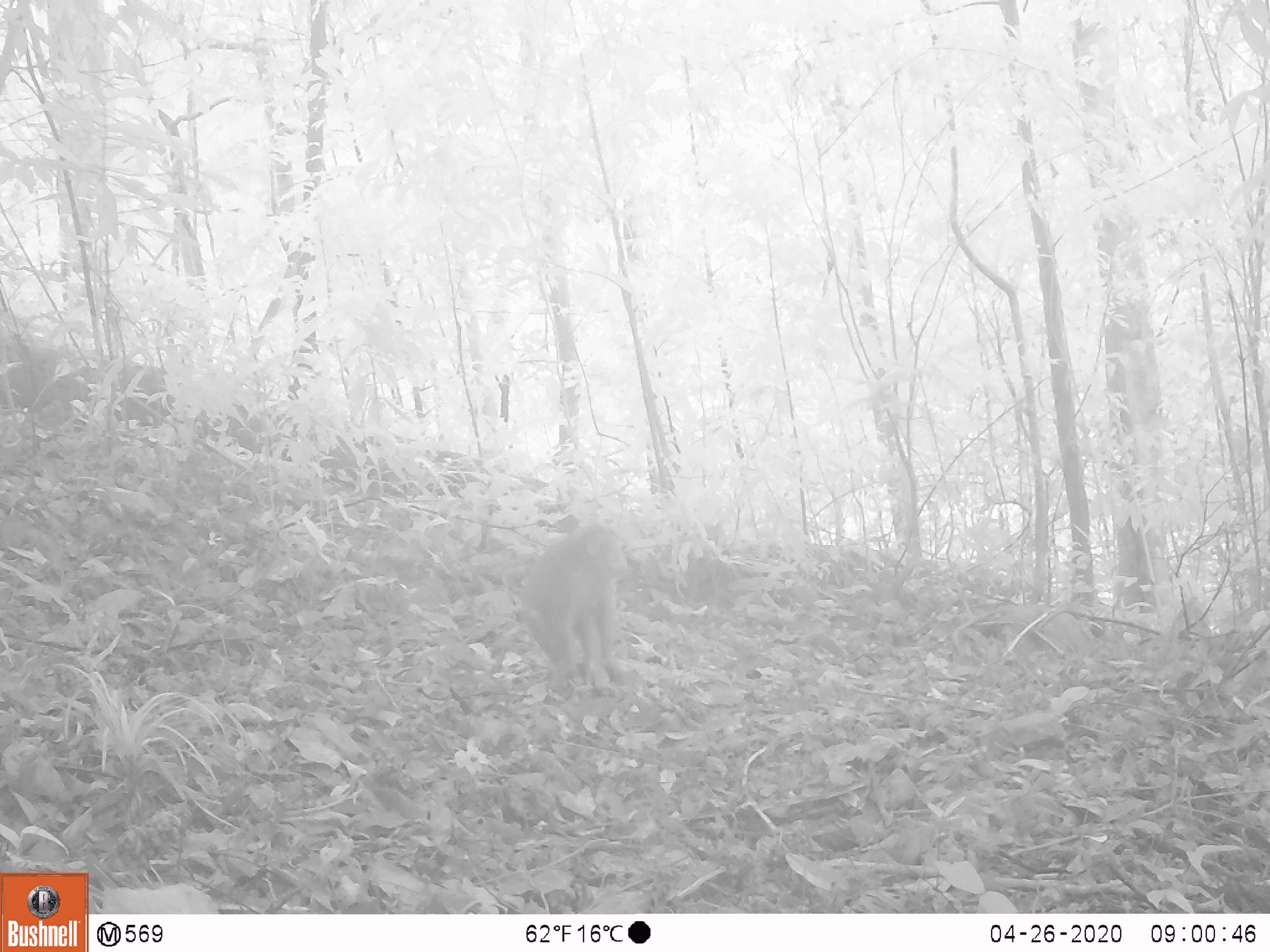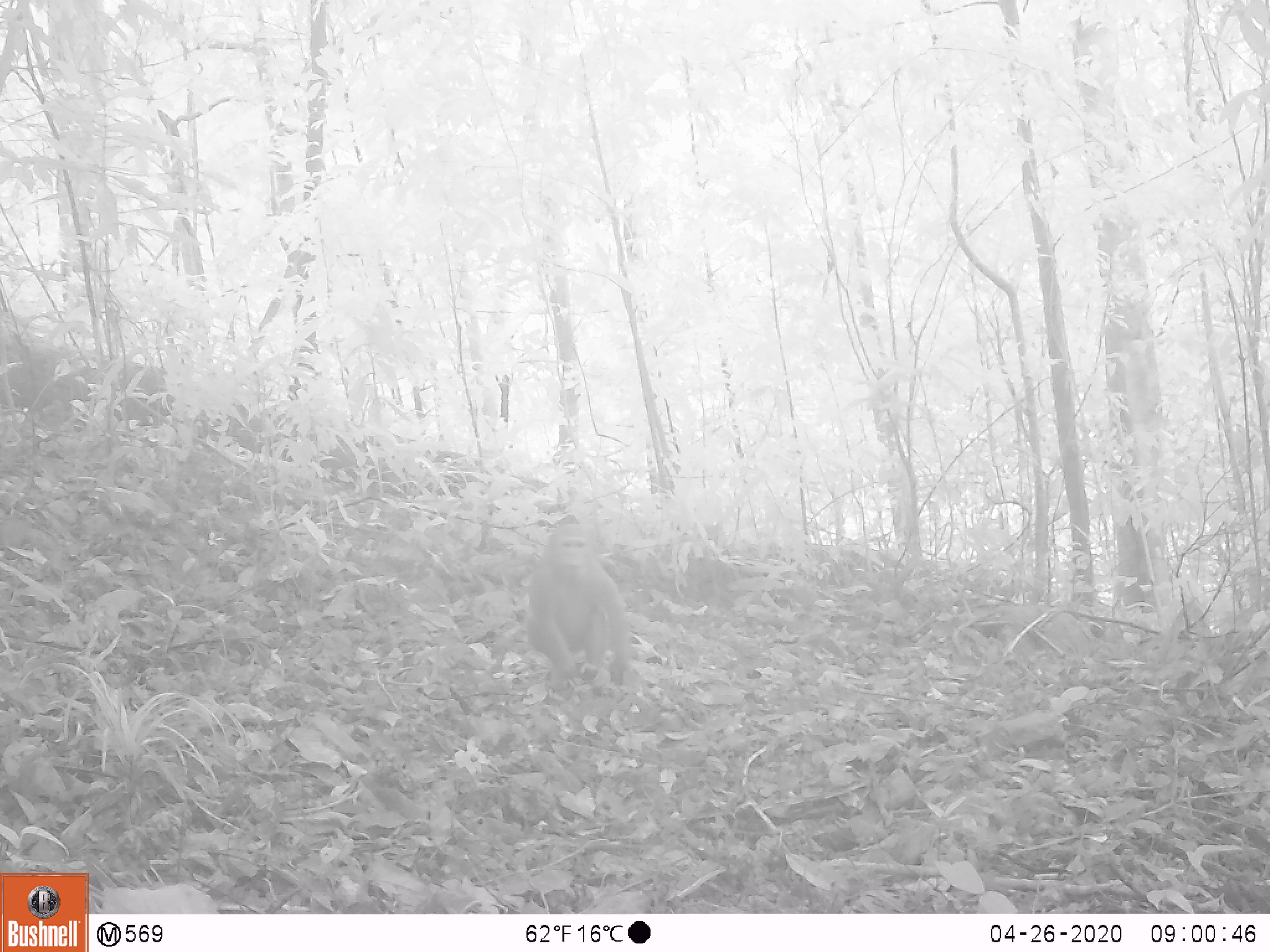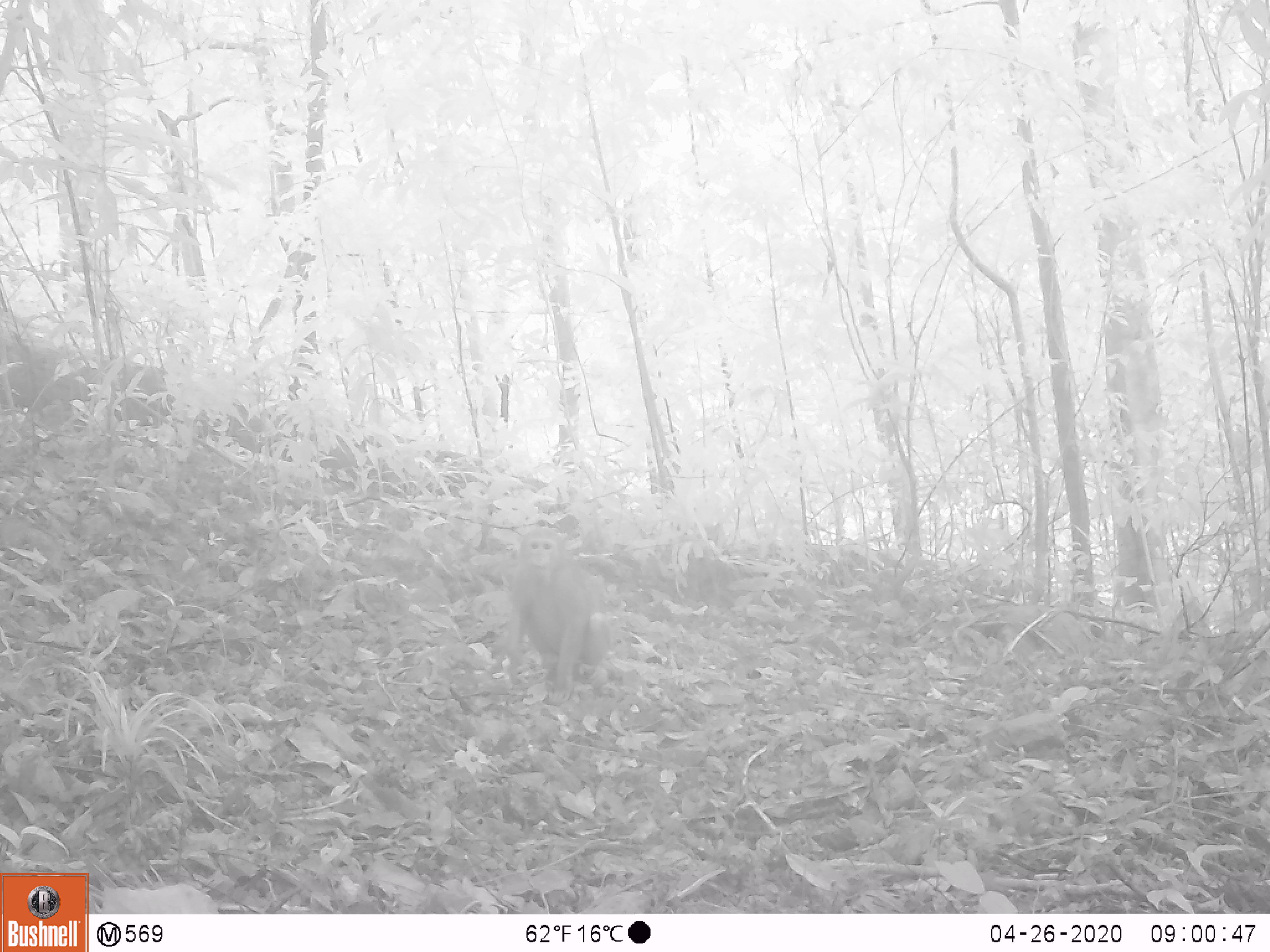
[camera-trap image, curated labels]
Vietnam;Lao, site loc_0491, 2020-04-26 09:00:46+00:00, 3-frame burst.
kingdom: Animalia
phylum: Chordata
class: Mammalia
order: Primates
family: Cercopithecidae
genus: Macaca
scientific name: Macaca arctoides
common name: stump-tailed macaque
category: stump tailed macaque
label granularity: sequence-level